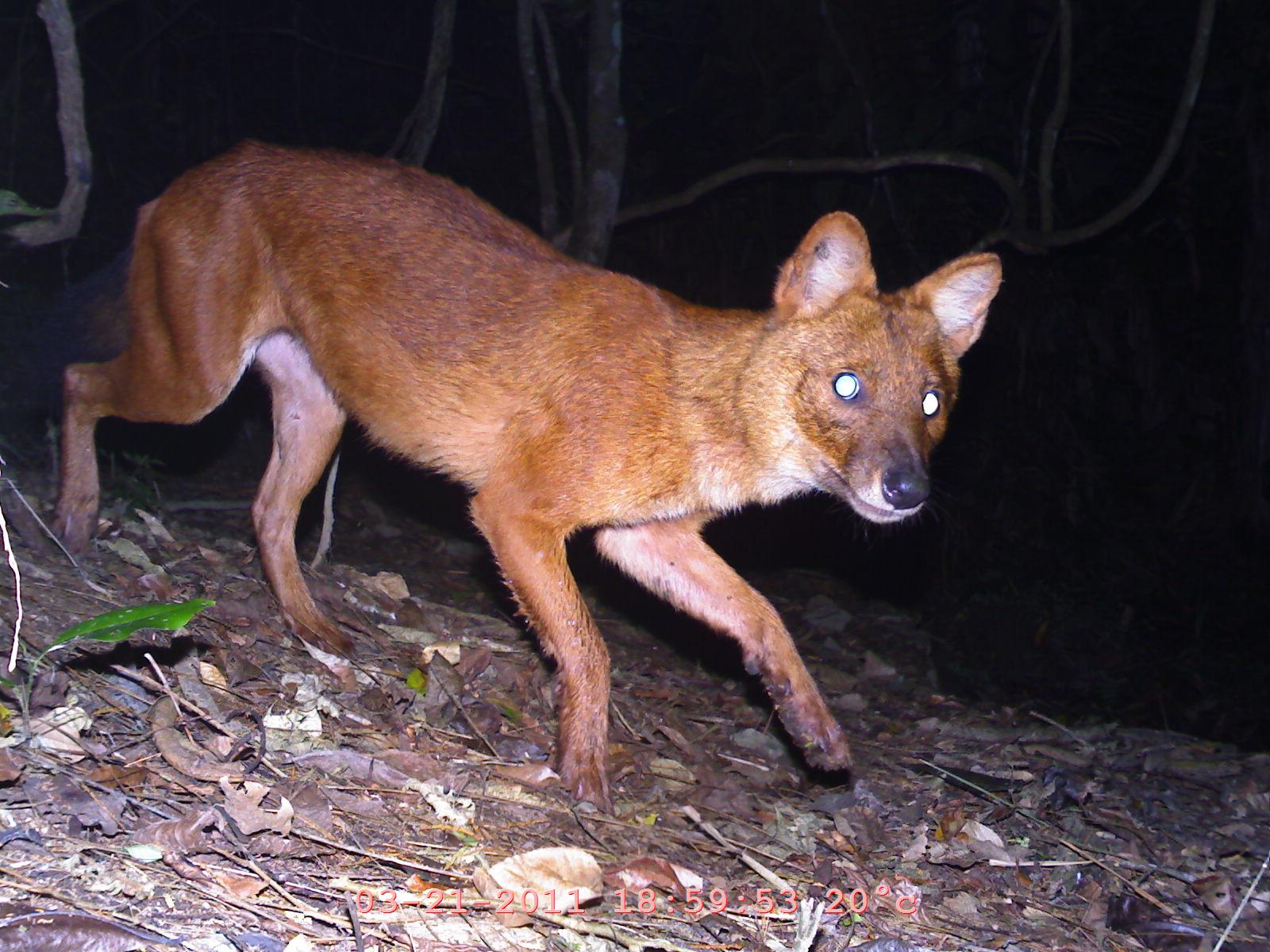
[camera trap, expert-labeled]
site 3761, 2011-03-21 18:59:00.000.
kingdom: Animalia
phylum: Chordata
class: Mammalia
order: Carnivora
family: Canidae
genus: Cuon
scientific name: Cuon alpinus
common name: dhole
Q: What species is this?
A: Cuon alpinus (dhole).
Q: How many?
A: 1.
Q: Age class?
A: Adult.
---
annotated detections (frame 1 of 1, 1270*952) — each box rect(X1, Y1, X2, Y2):
cuon alpinus: rect(14, 136, 1001, 814)